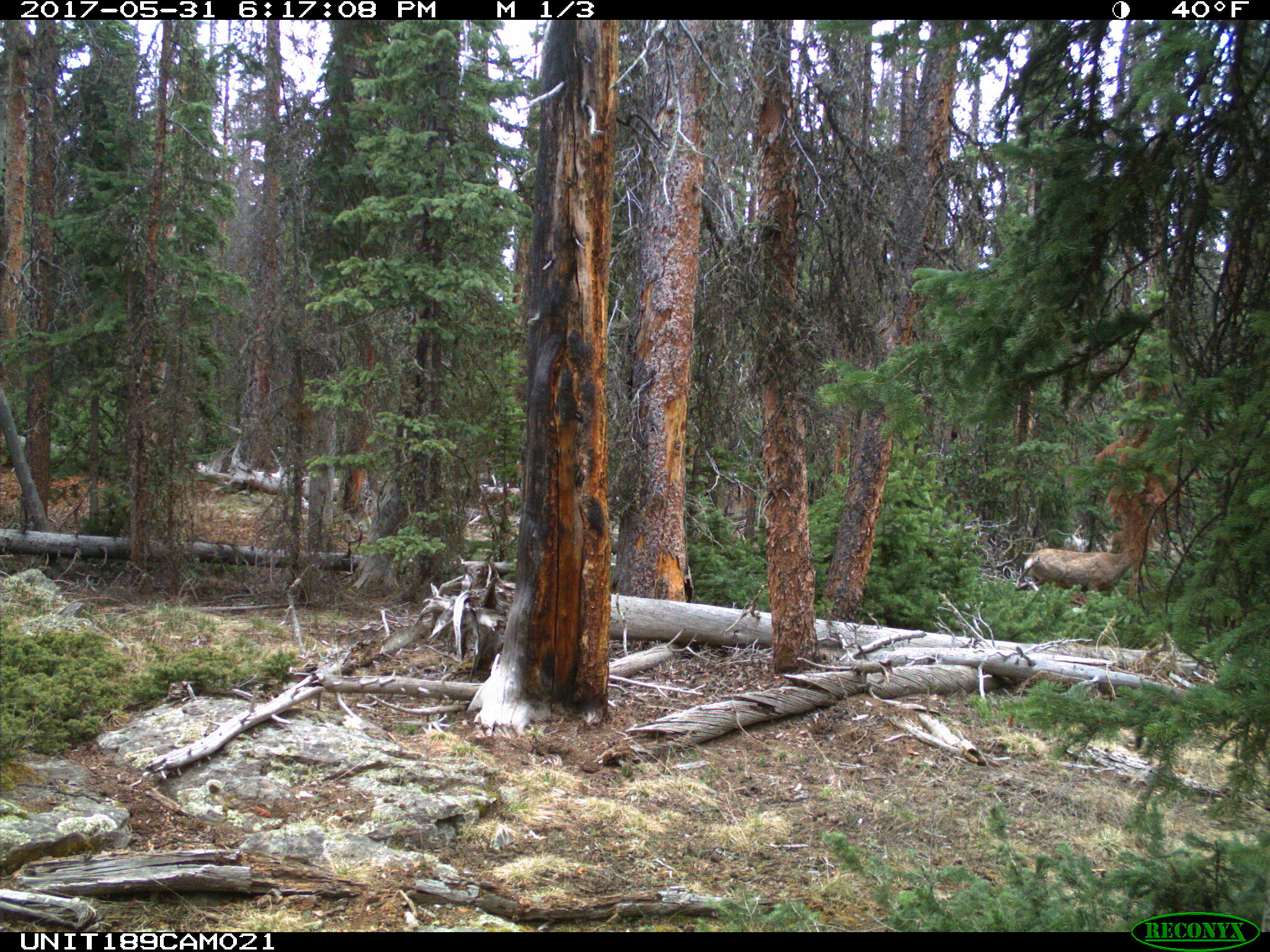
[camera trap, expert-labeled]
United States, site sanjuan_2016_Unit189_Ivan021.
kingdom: Animalia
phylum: Chordata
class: Mammalia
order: Artiodactyla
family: Cervidae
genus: Odocoileus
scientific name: Odocoileus hemionus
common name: mule deer